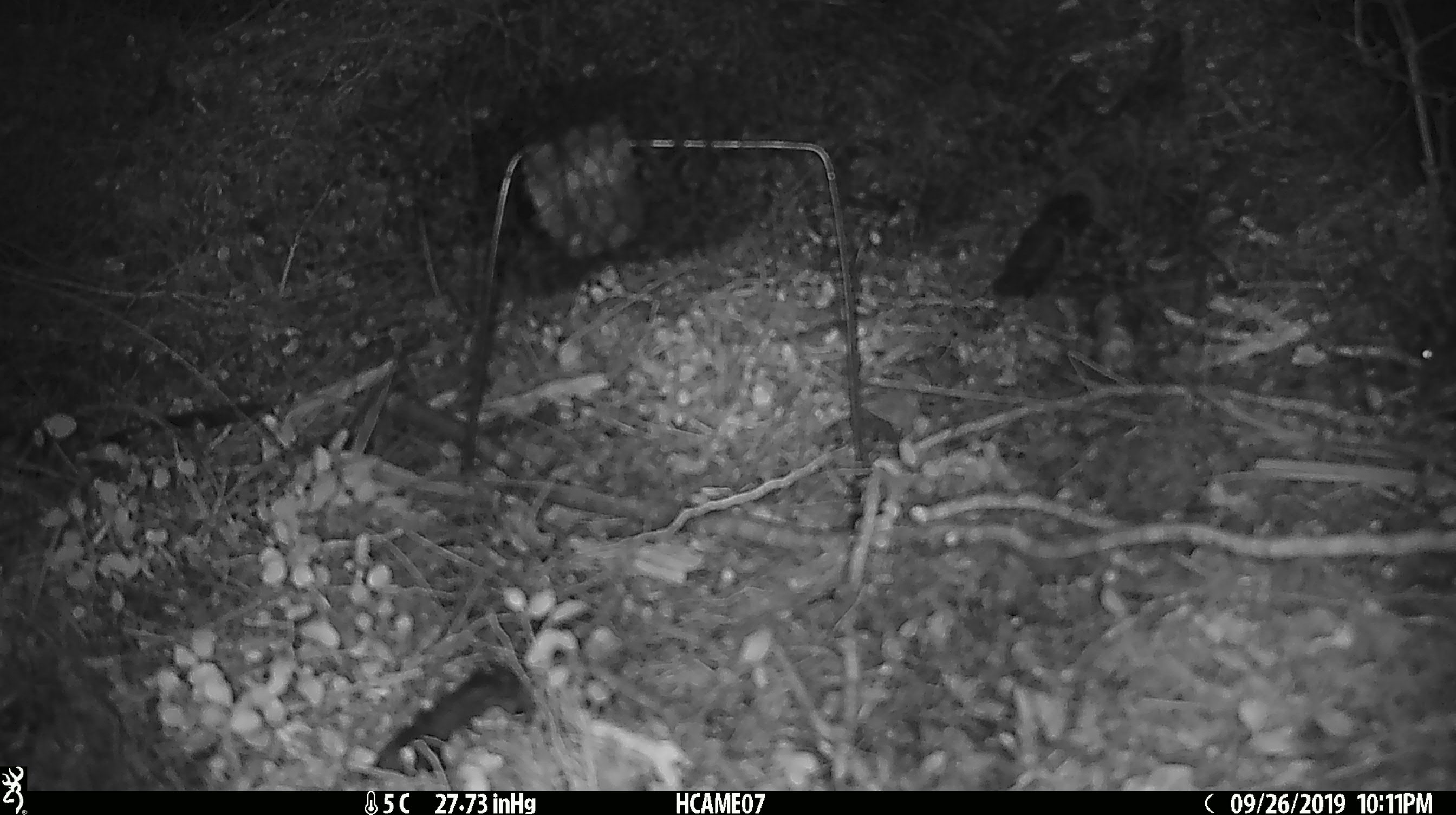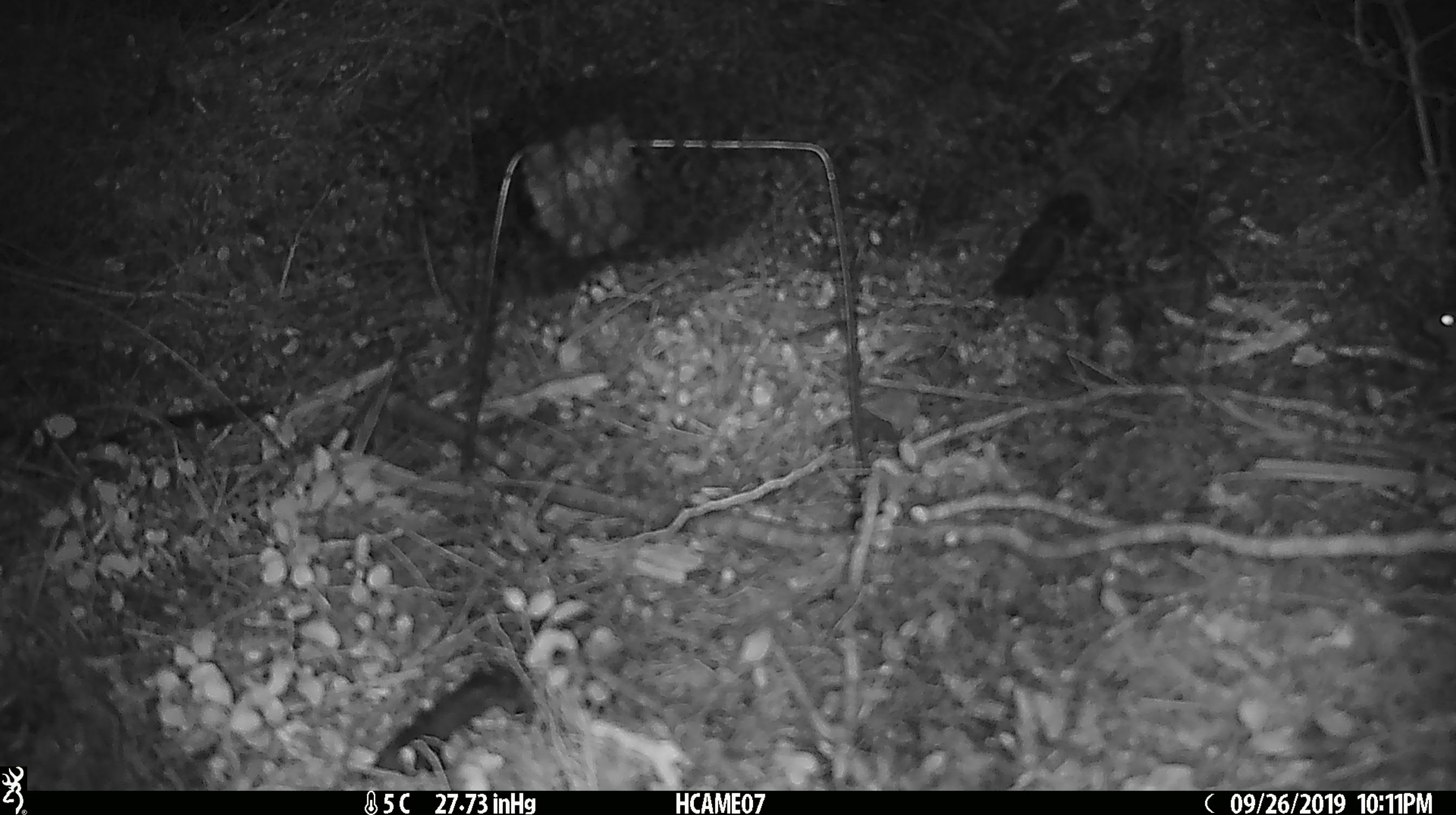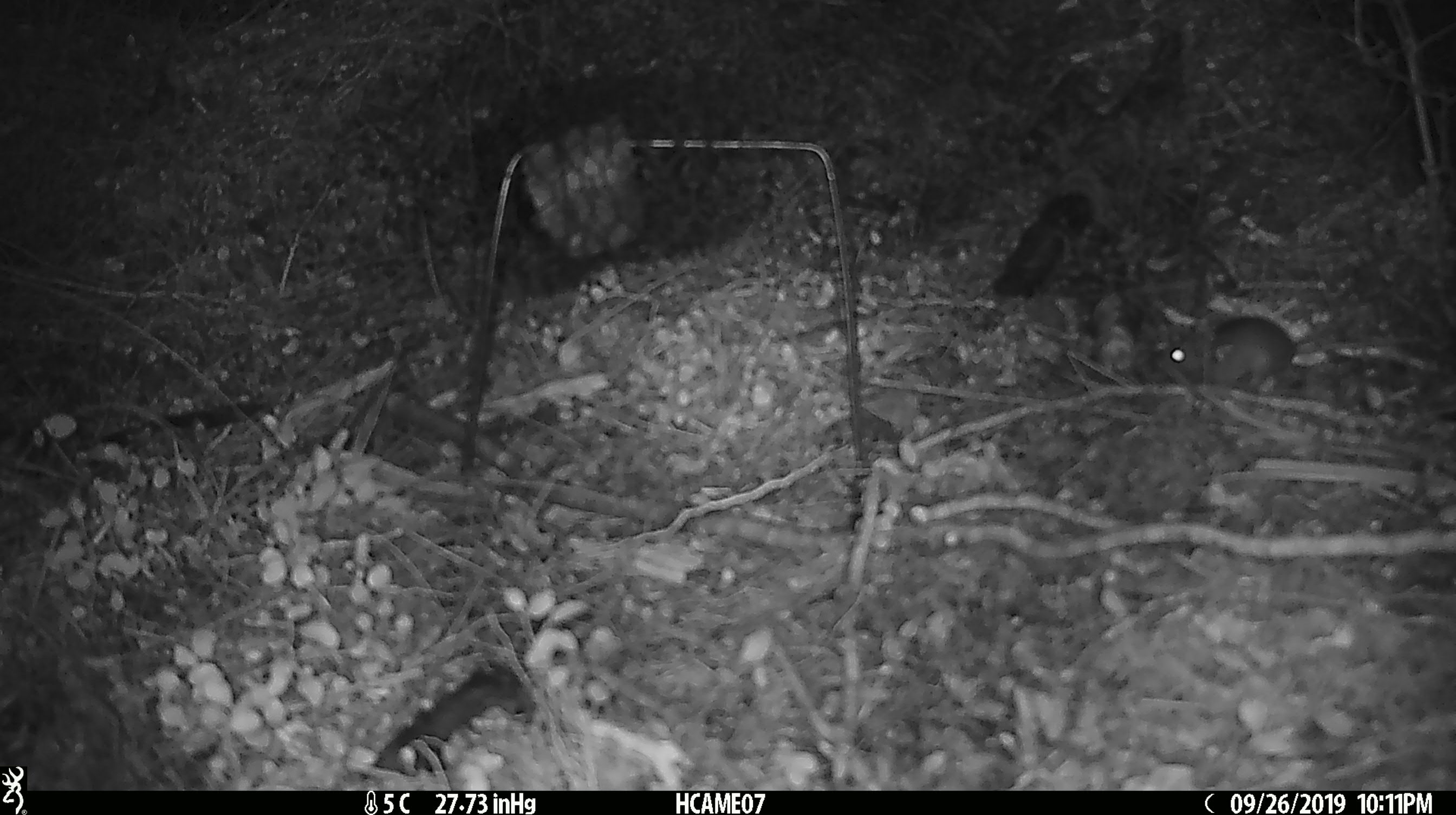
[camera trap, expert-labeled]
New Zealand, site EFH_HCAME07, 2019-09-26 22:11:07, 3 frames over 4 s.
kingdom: Animalia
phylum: Chordata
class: Mammalia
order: Rodentia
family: Muridae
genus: Mus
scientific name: Mus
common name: mouse